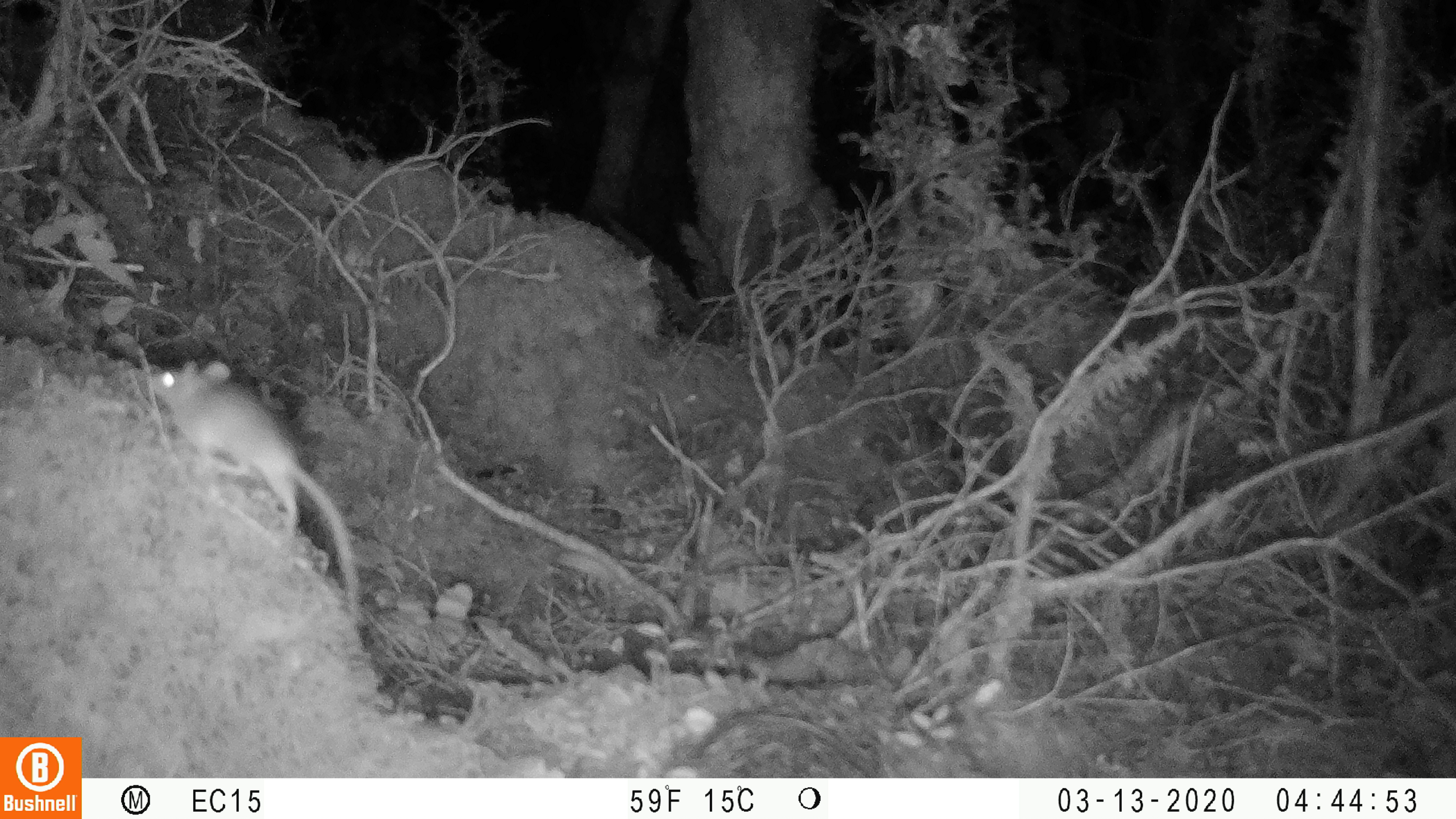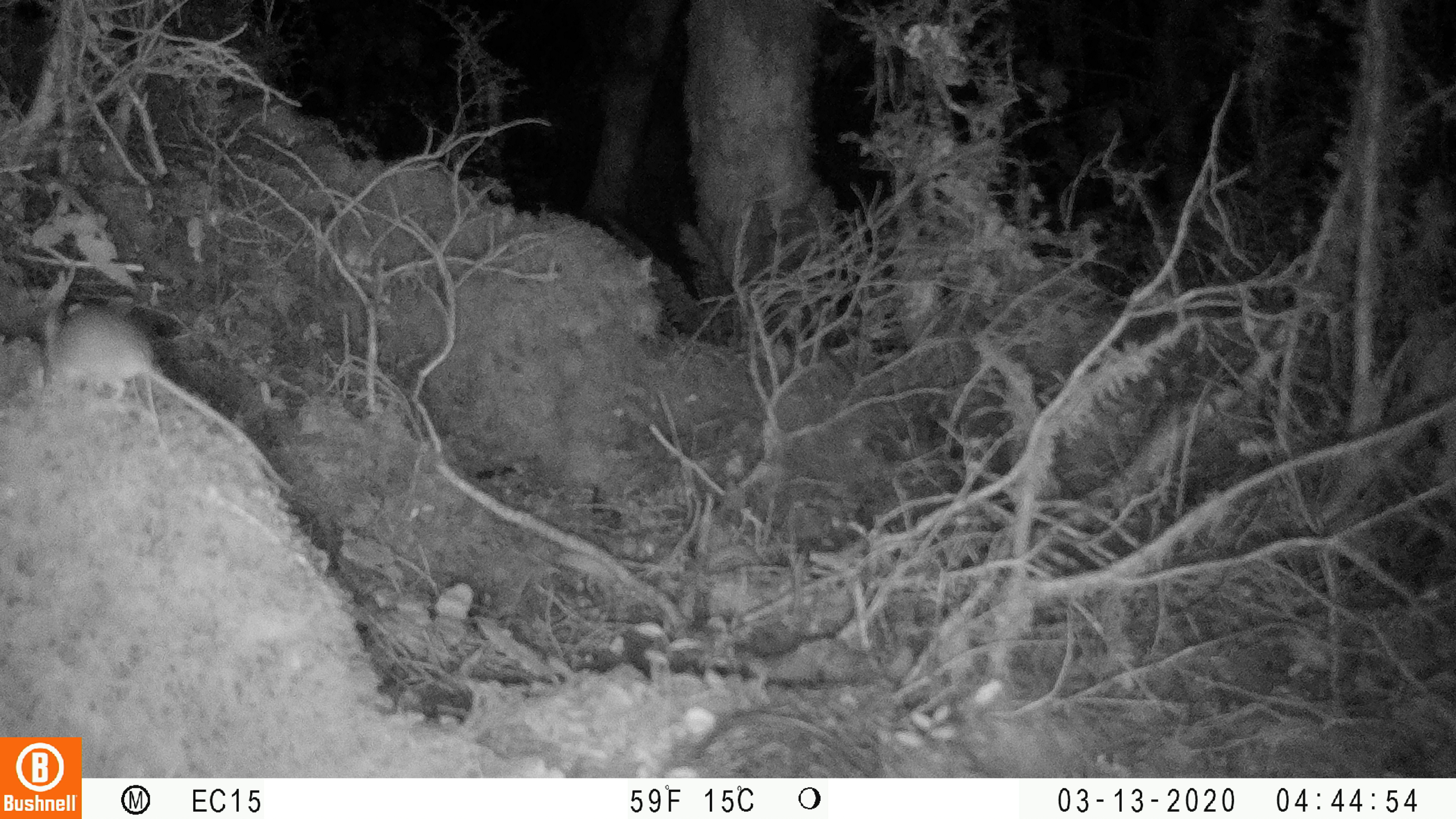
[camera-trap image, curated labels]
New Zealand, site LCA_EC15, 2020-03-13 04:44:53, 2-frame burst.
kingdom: Animalia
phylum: Chordata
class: Mammalia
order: Rodentia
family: Muridae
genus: Mus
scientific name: Mus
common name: mouse